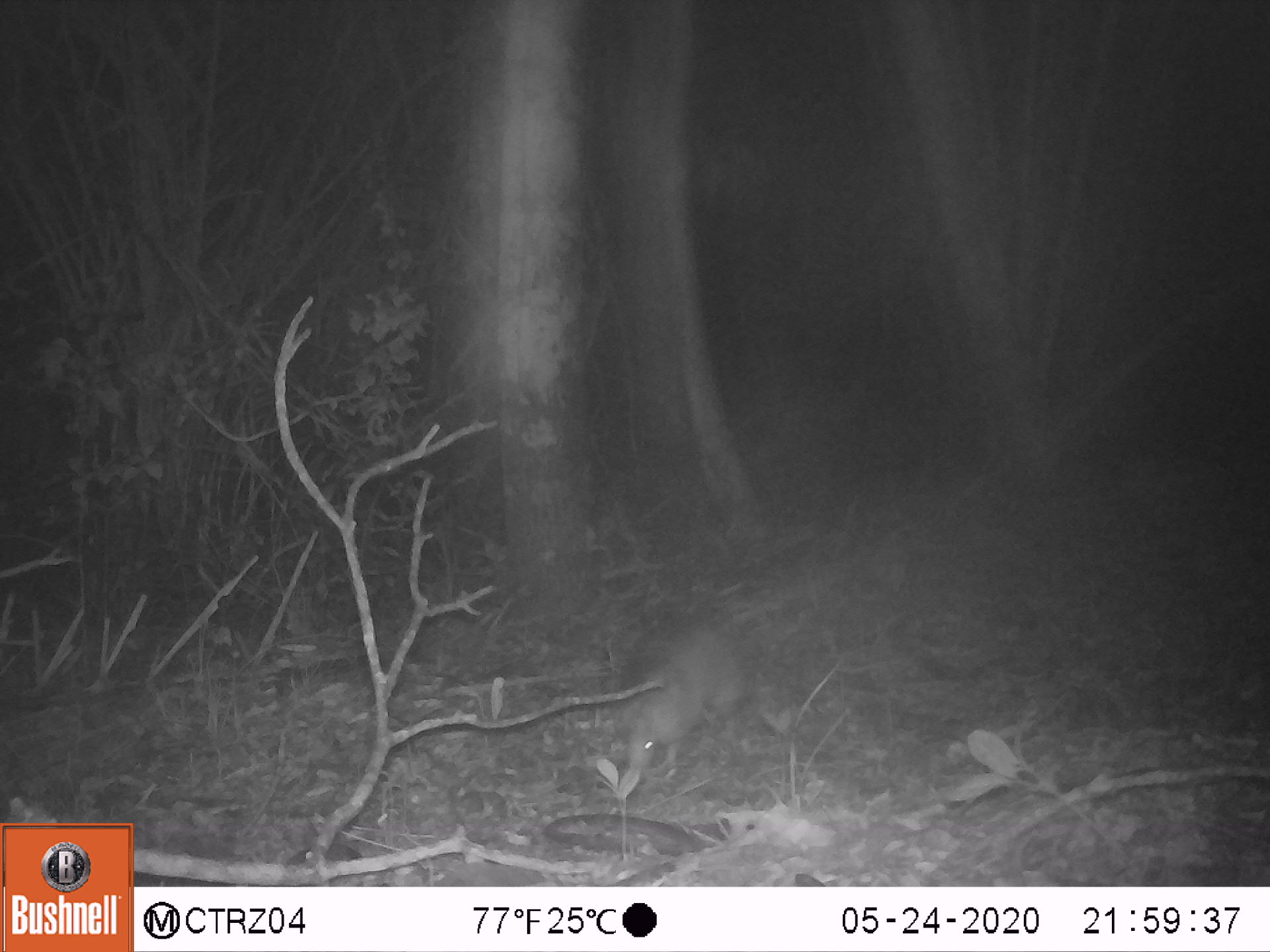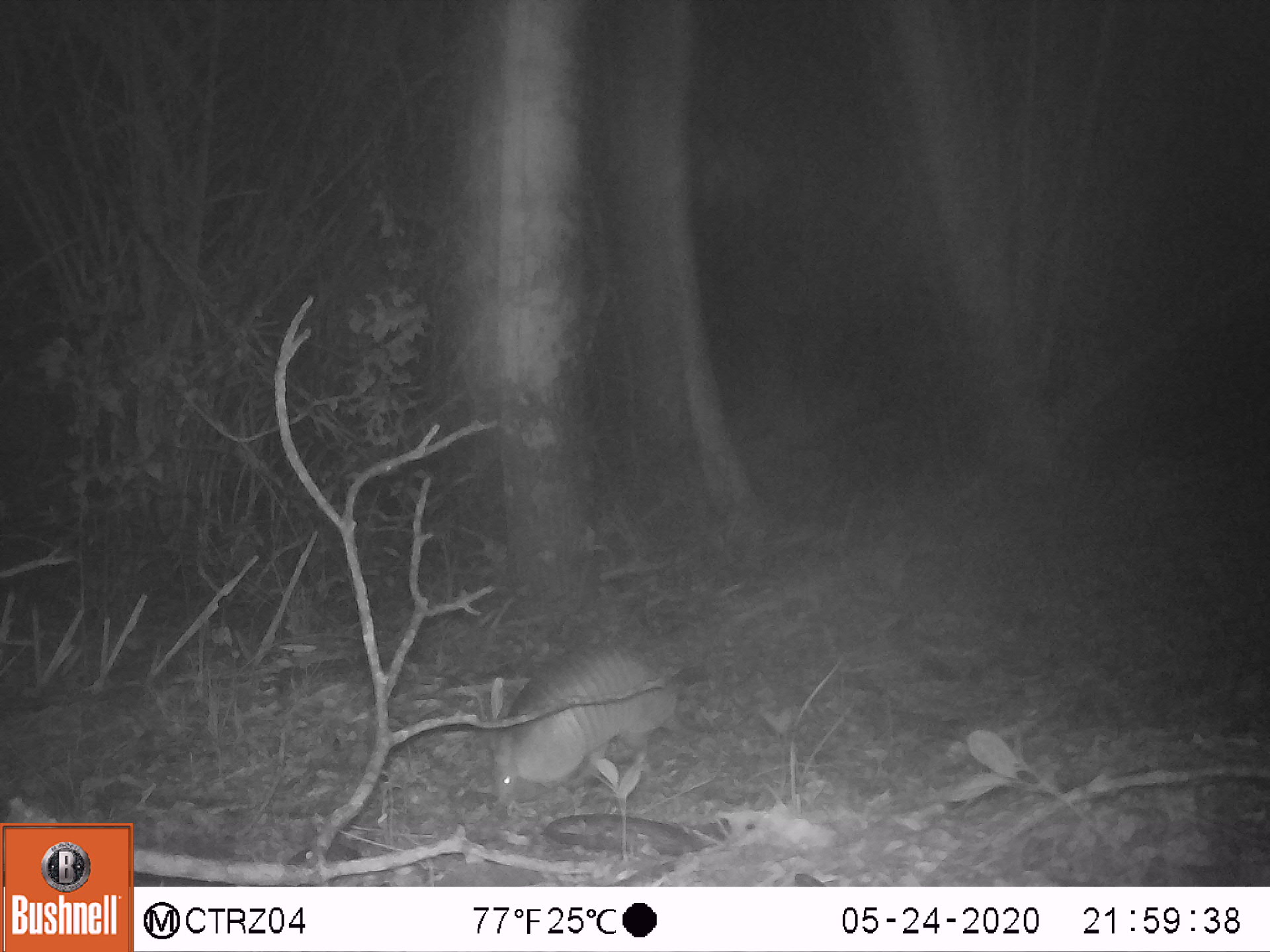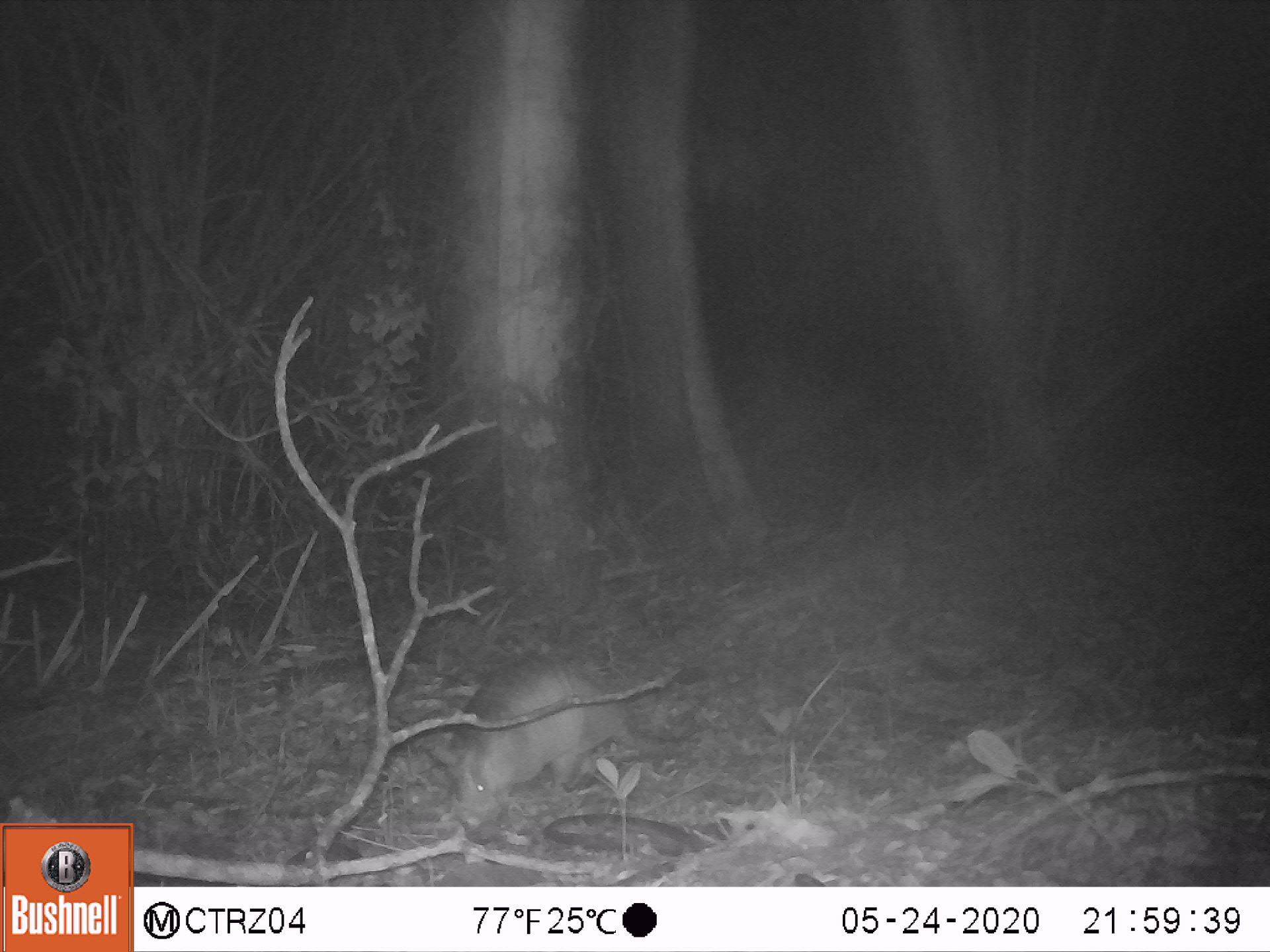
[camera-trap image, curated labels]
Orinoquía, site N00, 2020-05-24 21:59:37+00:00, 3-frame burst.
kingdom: Animalia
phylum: Chordata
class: Mammalia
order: Cingulata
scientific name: Cingulata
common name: armadillo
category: unknown armadillo